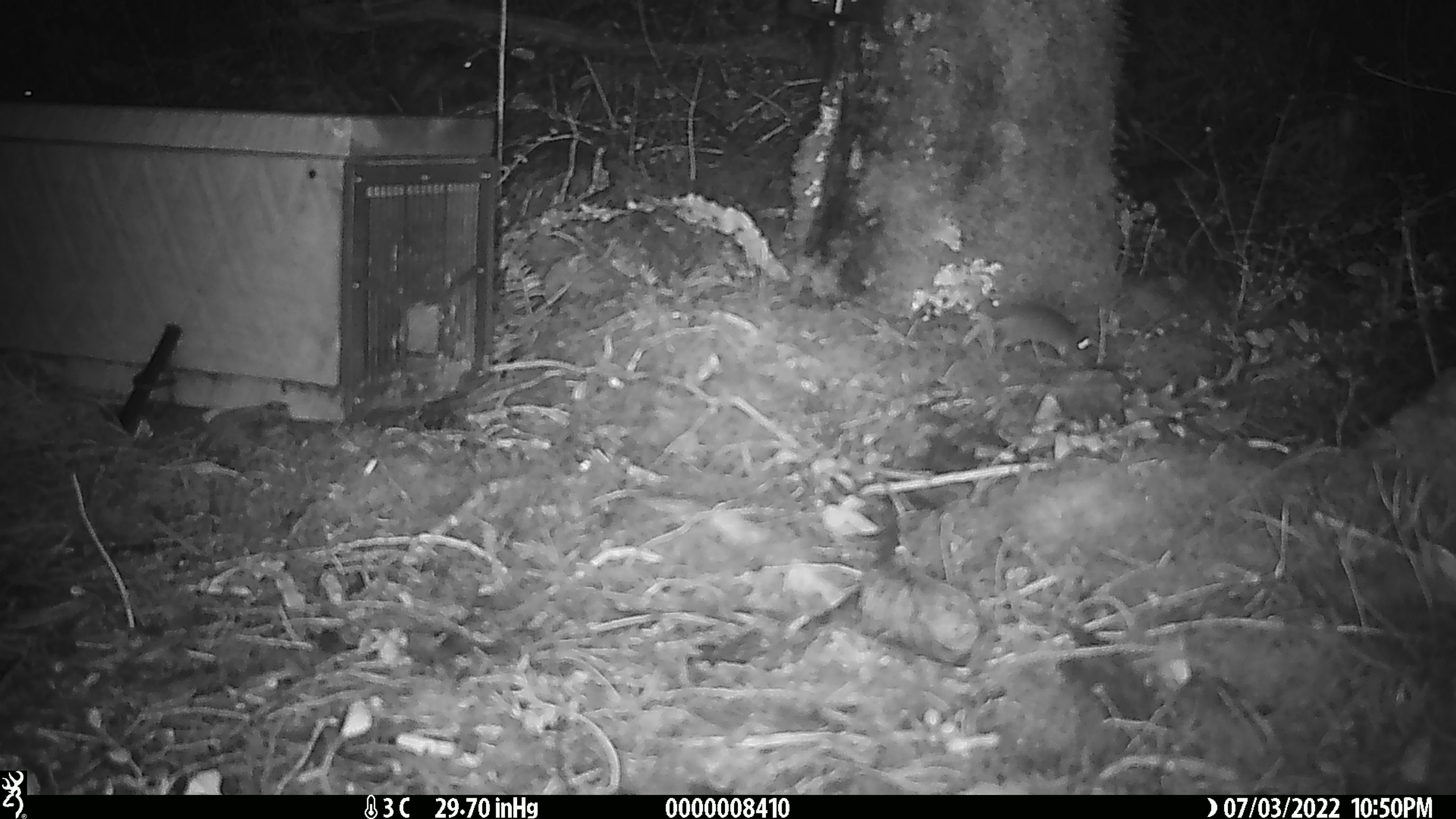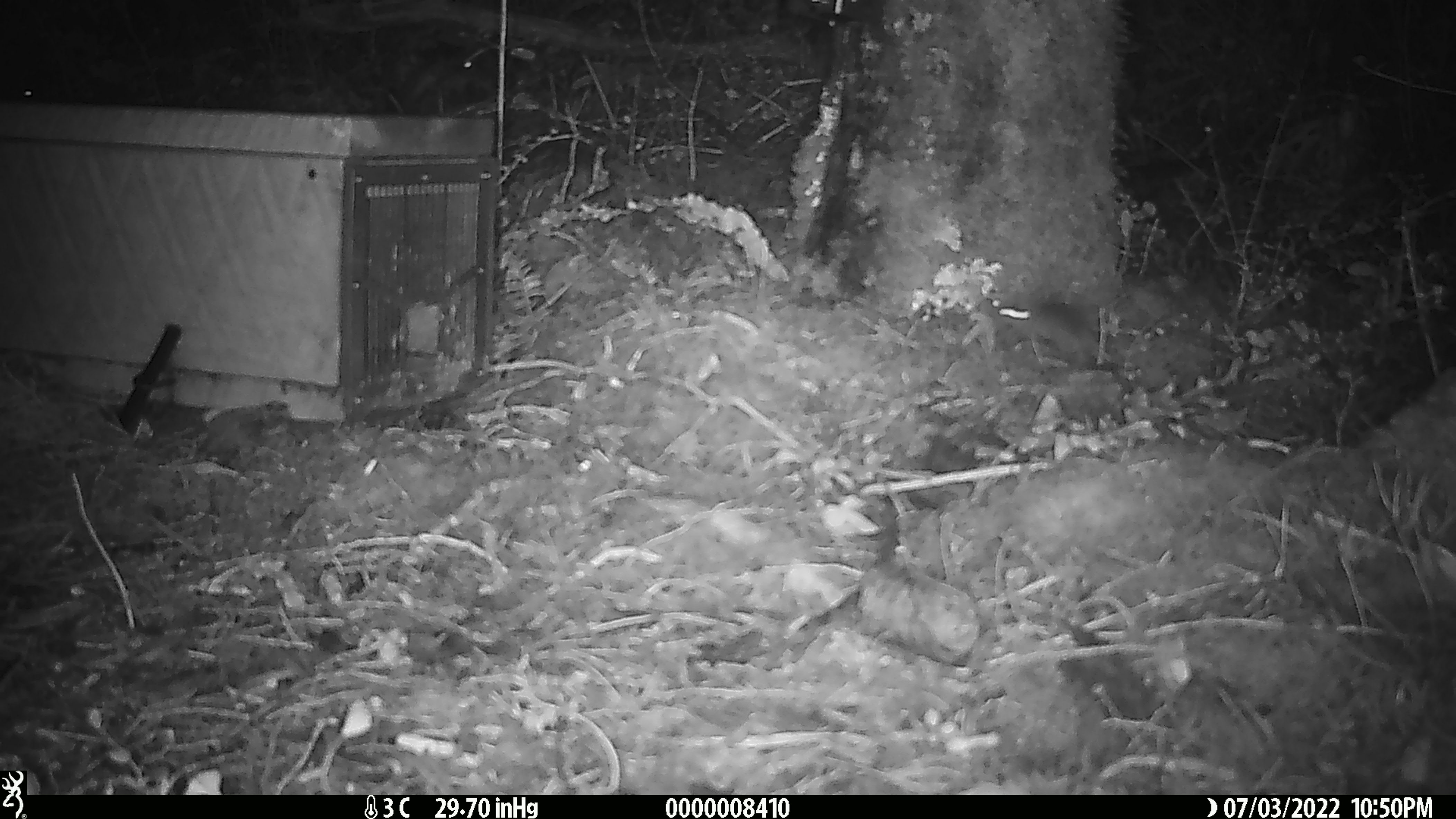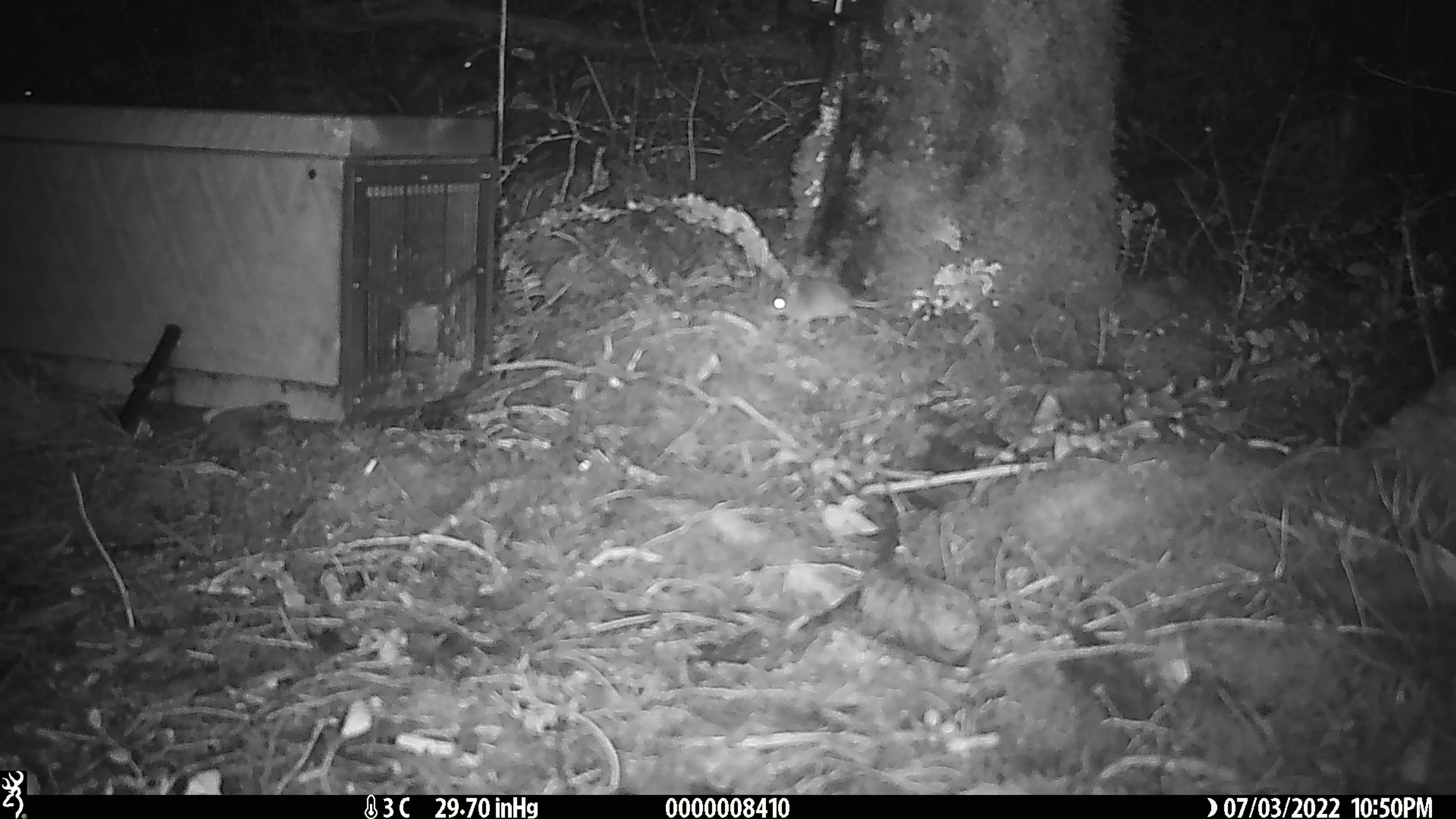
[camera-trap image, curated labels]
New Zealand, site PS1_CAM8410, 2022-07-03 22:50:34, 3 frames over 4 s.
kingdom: Animalia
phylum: Chordata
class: Mammalia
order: Rodentia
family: Muridae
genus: Mus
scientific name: Mus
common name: mouse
Mouse (Mus).